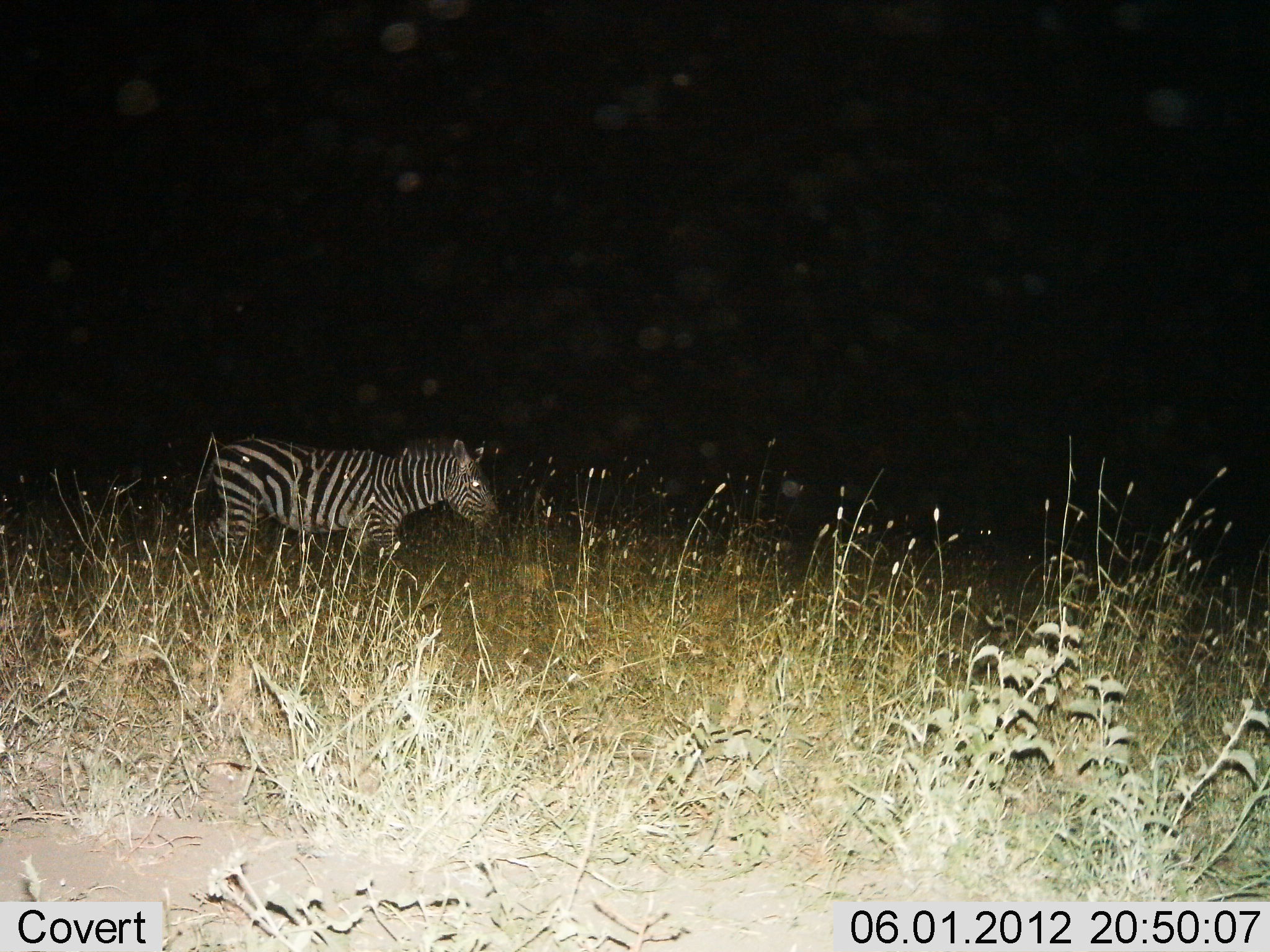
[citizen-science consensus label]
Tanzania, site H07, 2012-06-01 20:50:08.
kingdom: Animalia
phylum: Chordata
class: Mammalia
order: Perissodactyla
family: Equidae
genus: Equus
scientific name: Equus quagga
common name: plains zebra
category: zebra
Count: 1.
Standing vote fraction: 30%.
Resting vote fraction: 0%.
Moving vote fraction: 70%.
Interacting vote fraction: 0%.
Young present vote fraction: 0%.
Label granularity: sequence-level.